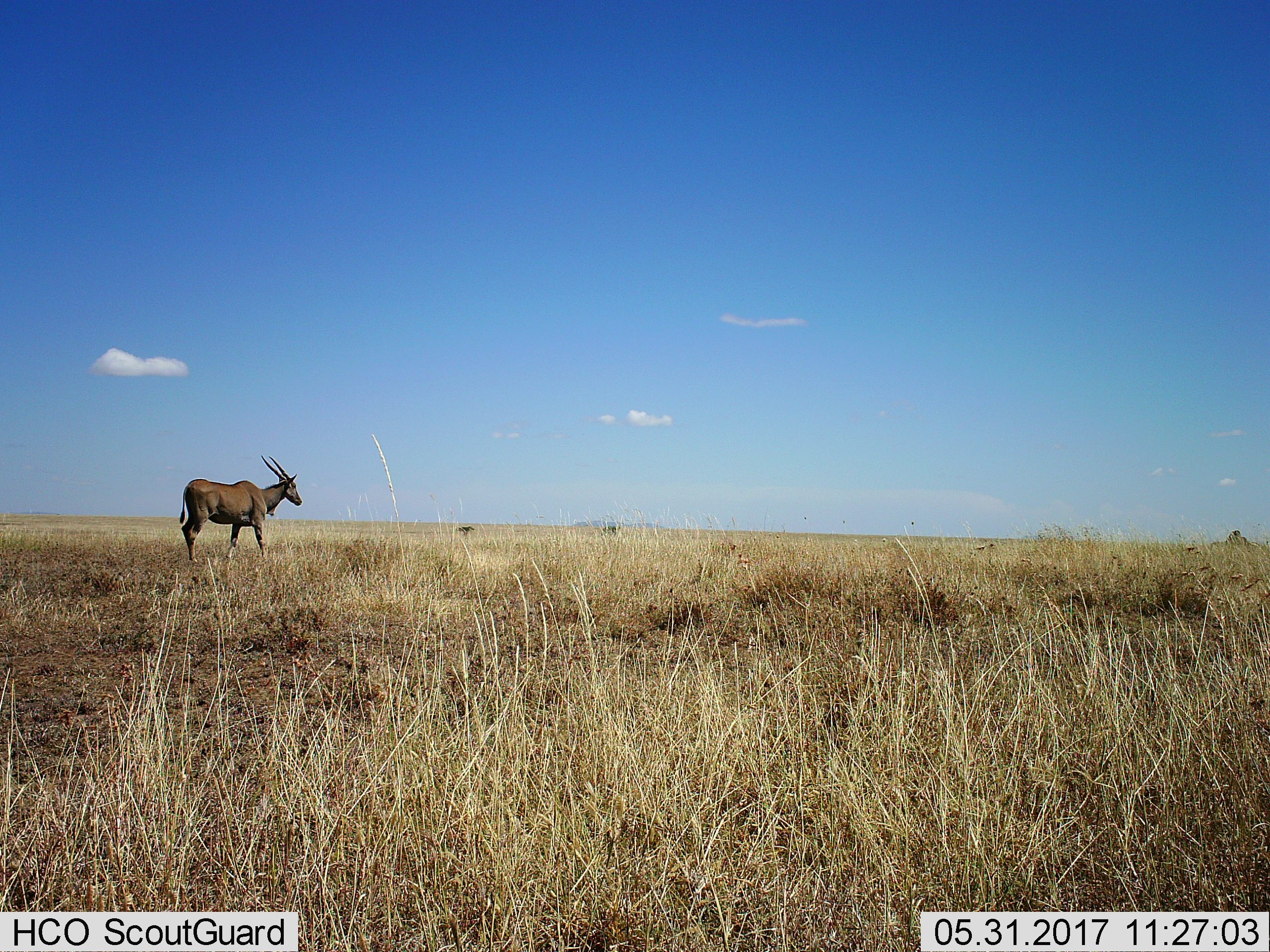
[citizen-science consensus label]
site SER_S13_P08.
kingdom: Animalia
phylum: Chordata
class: Mammalia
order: Artiodactyla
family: Bovidae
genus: Tragelaphus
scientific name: Tragelaphus oryx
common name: eland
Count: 1.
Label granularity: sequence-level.